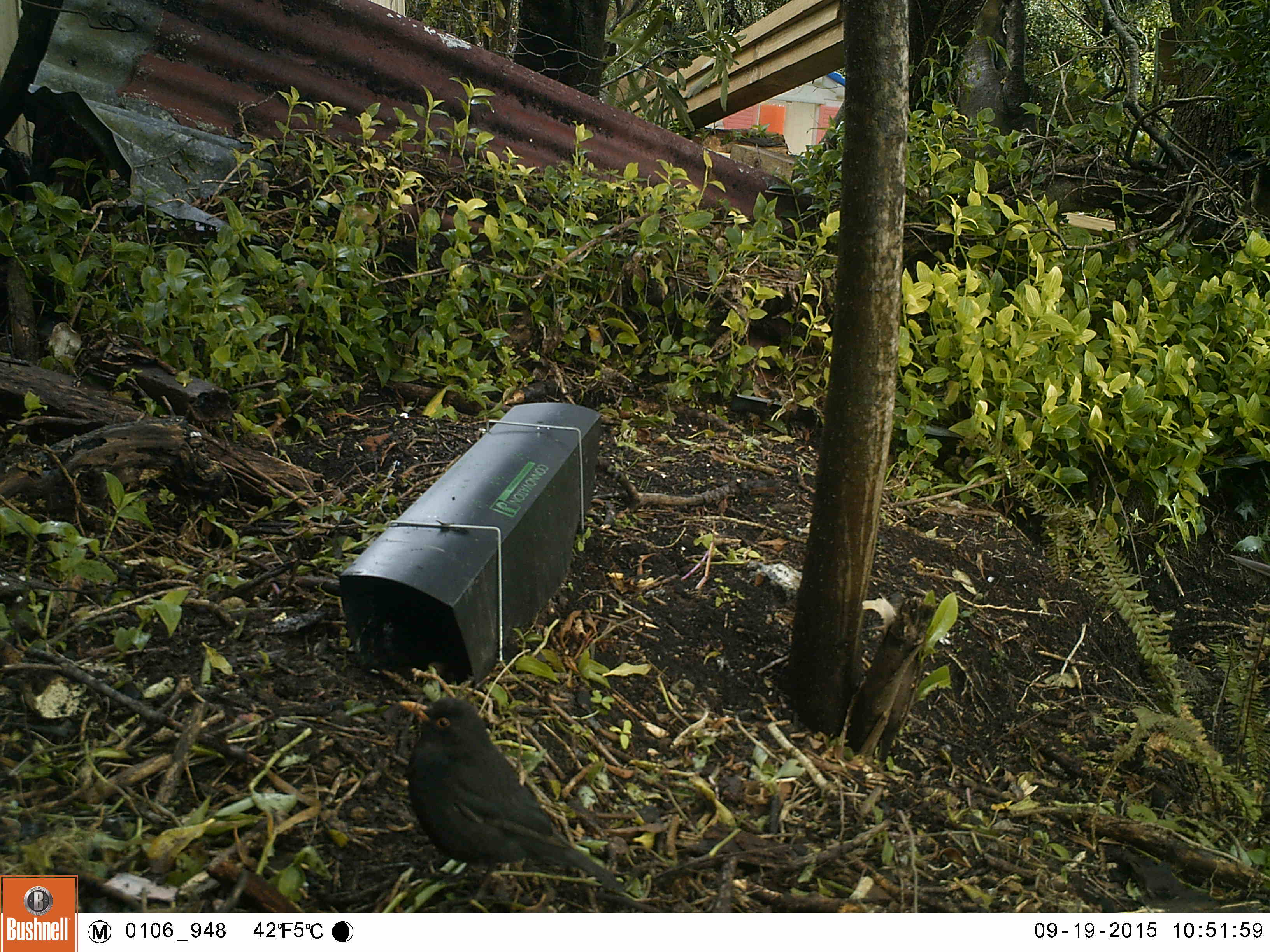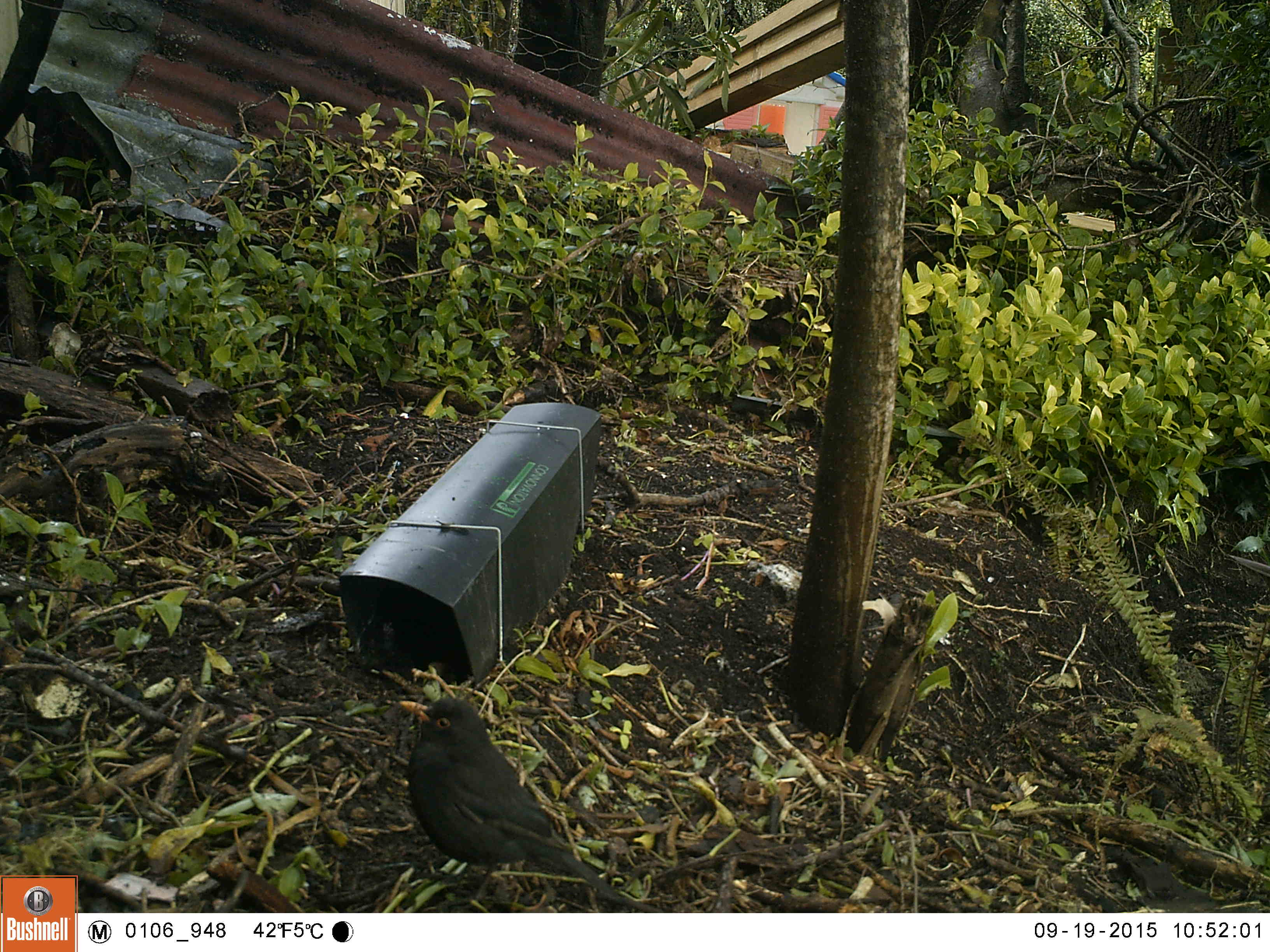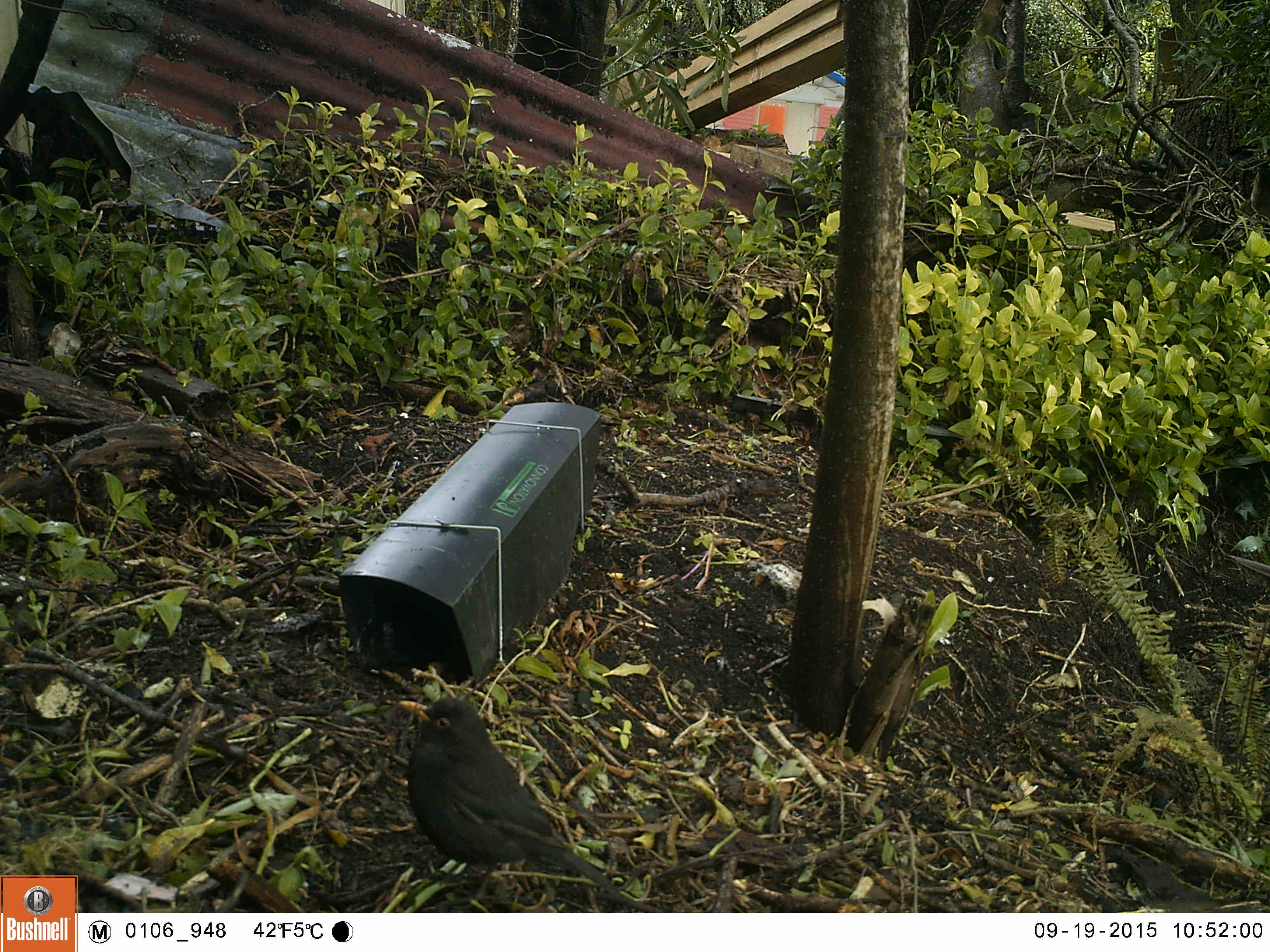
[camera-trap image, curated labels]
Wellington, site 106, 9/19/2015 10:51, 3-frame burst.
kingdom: Animalia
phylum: Chordata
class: Aves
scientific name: Aves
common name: bird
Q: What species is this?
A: Bird (Aves).